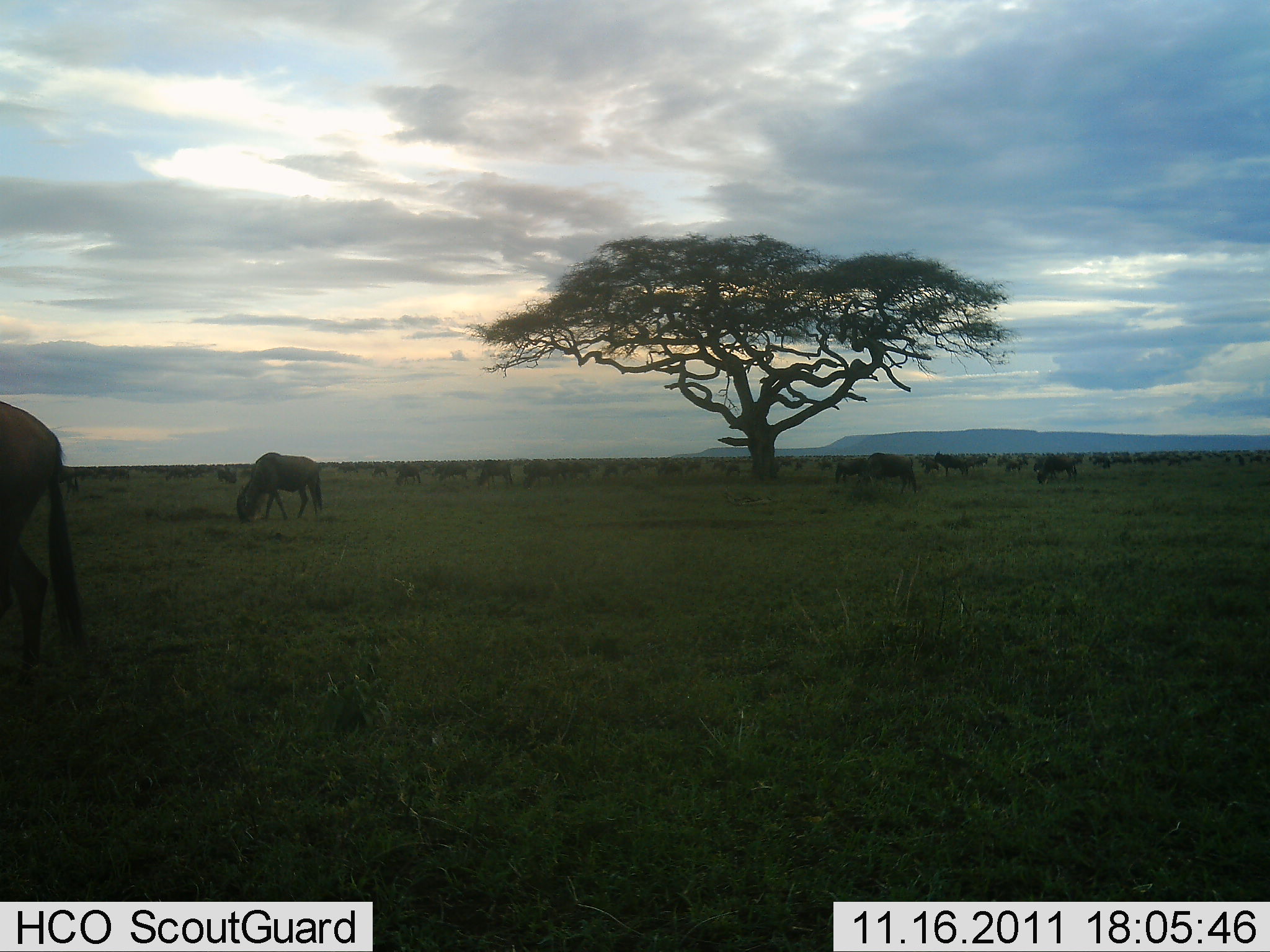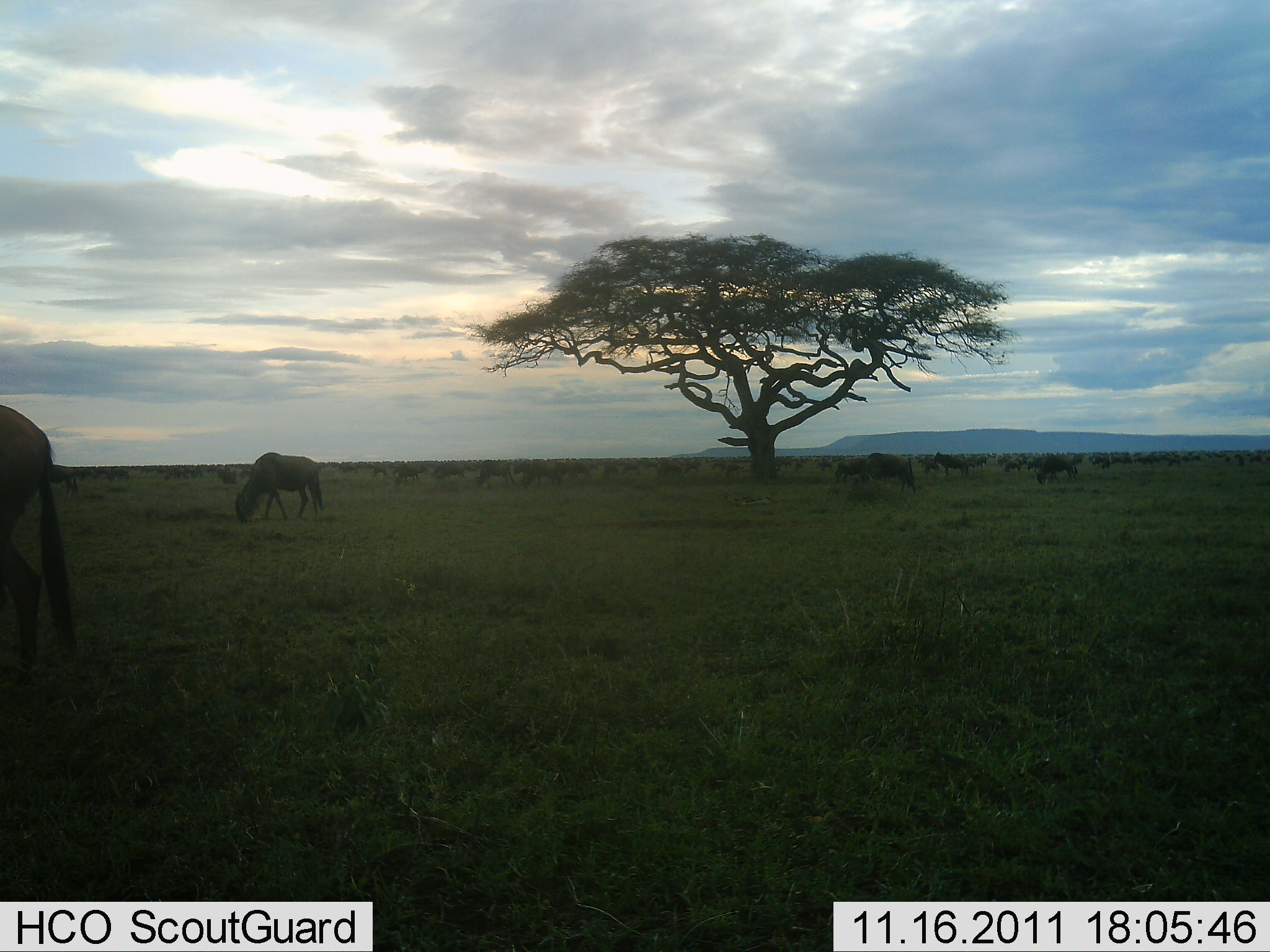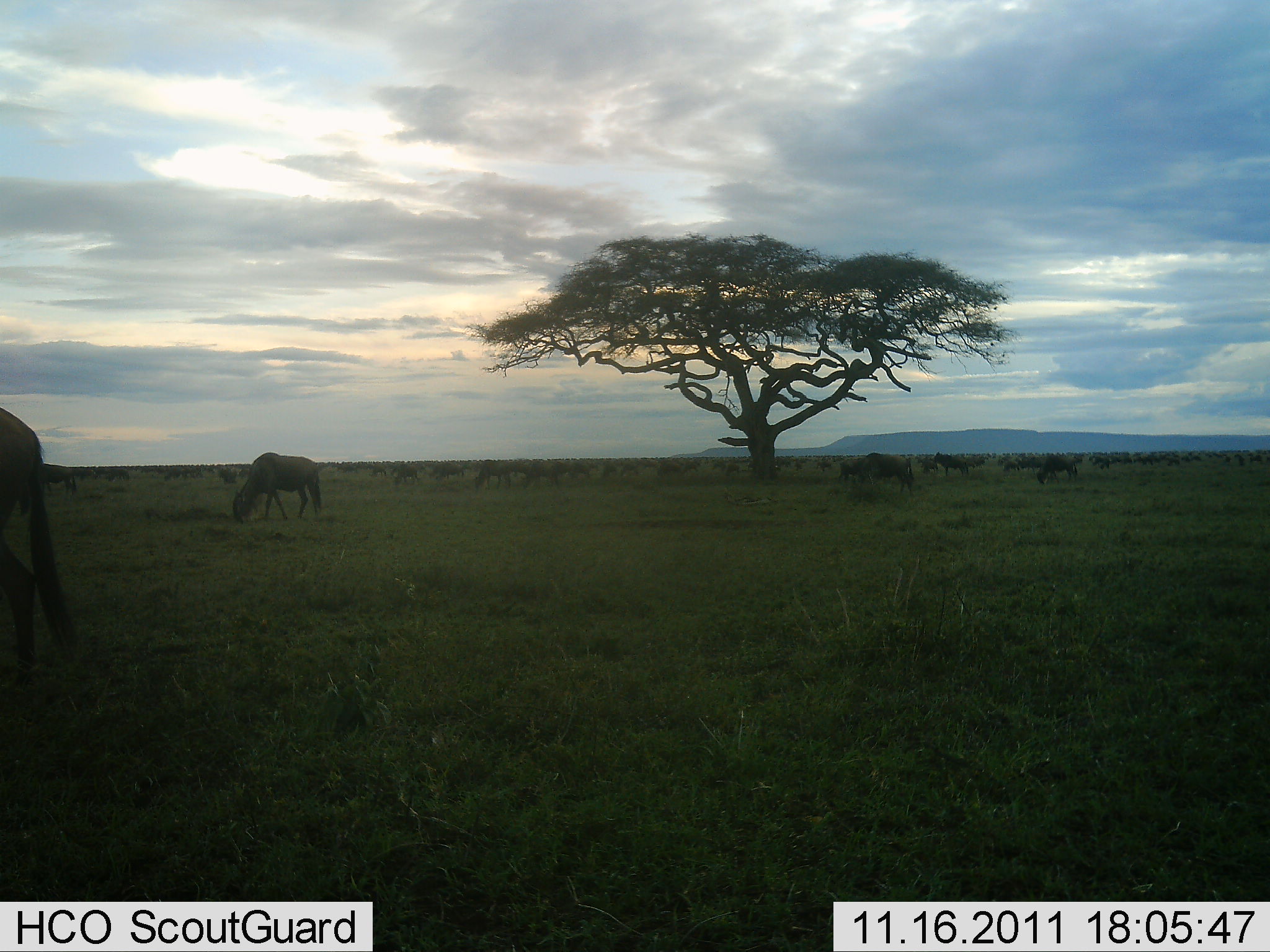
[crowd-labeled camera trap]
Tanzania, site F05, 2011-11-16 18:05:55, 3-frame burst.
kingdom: Animalia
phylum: Chordata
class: Mammalia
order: Artiodactyla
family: Bovidae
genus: Connochaetes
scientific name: Connochaetes taurinus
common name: blue wildebeest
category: wildebeest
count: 51+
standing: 40%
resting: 0%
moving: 10%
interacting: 0%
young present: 0%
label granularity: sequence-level